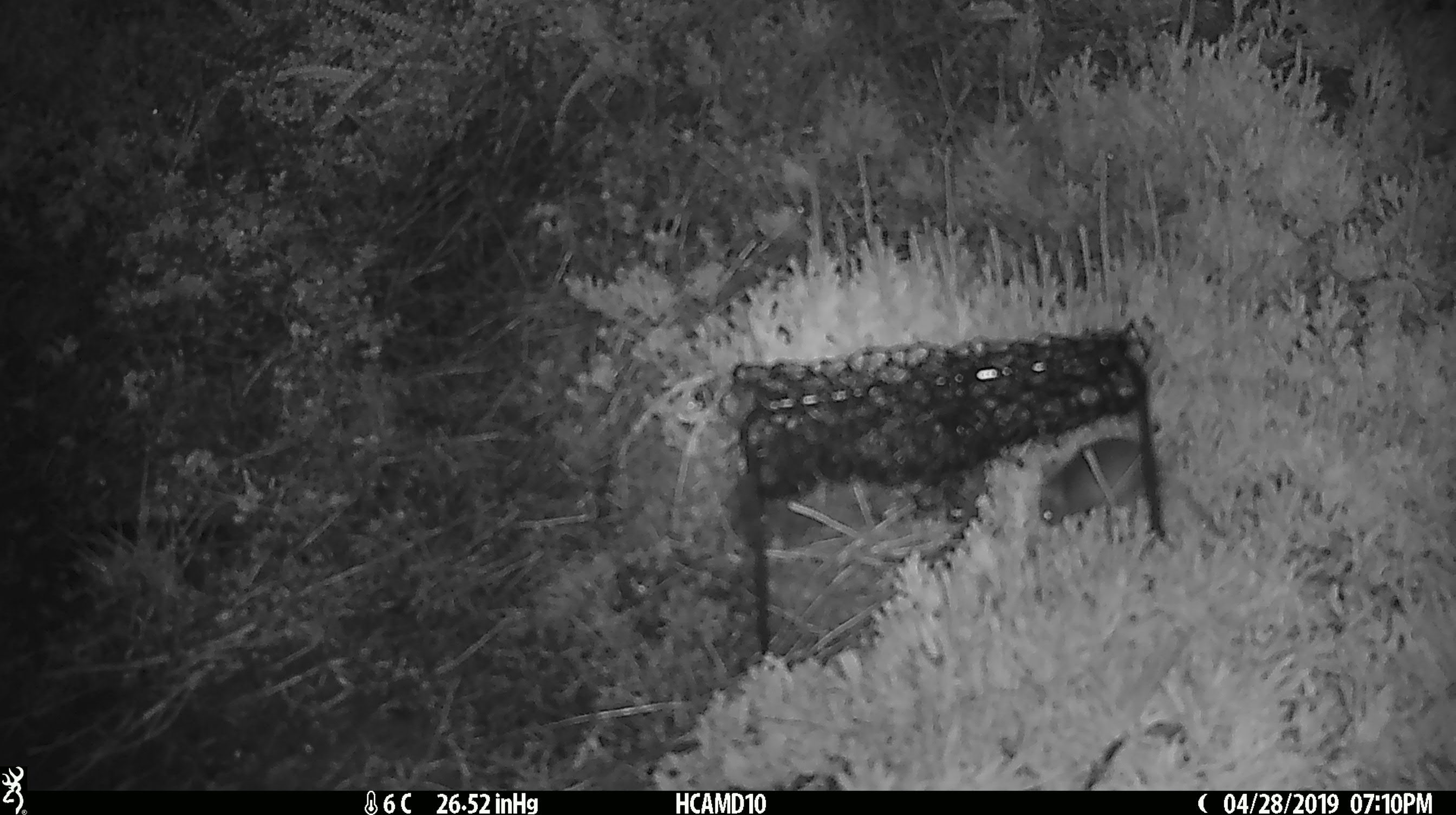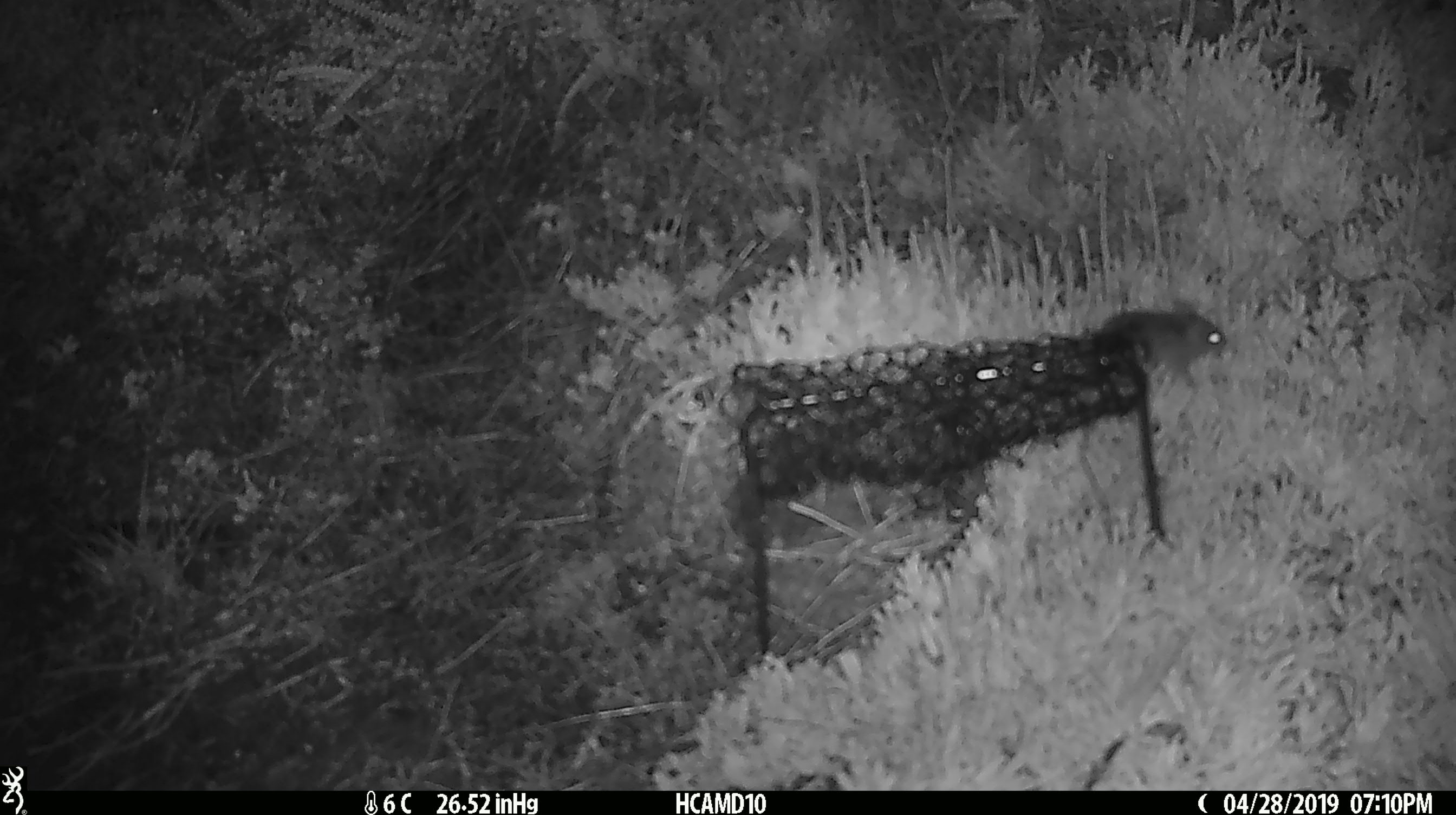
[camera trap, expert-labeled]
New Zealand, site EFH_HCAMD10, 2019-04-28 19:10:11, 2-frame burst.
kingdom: Animalia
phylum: Chordata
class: Mammalia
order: Rodentia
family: Muridae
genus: Rattus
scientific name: Rattus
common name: rat